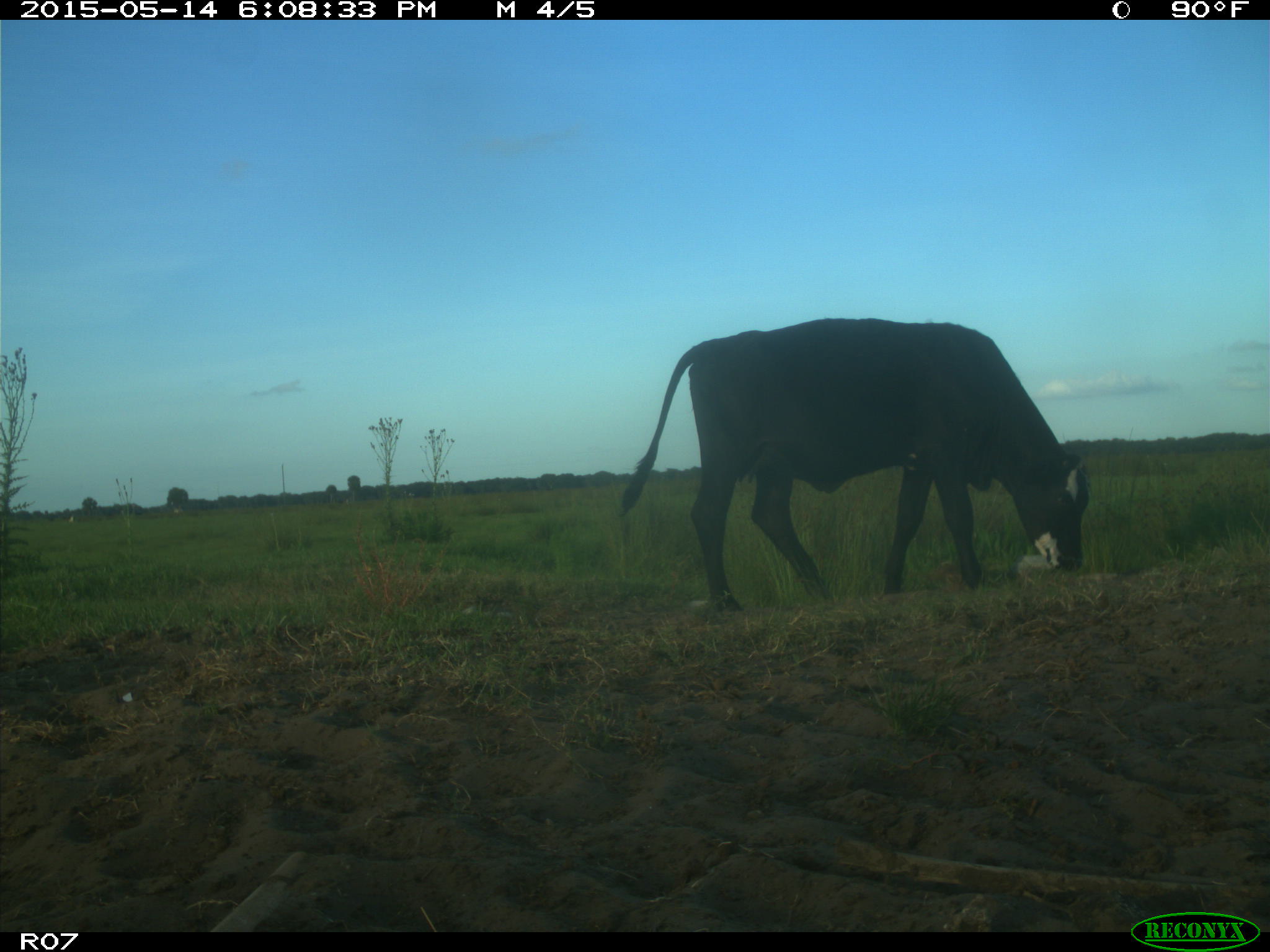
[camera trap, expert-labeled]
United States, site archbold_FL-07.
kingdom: Animalia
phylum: Chordata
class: Mammalia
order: Artiodactyla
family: Bovidae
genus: Bos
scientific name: Bos taurus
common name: domestic cow